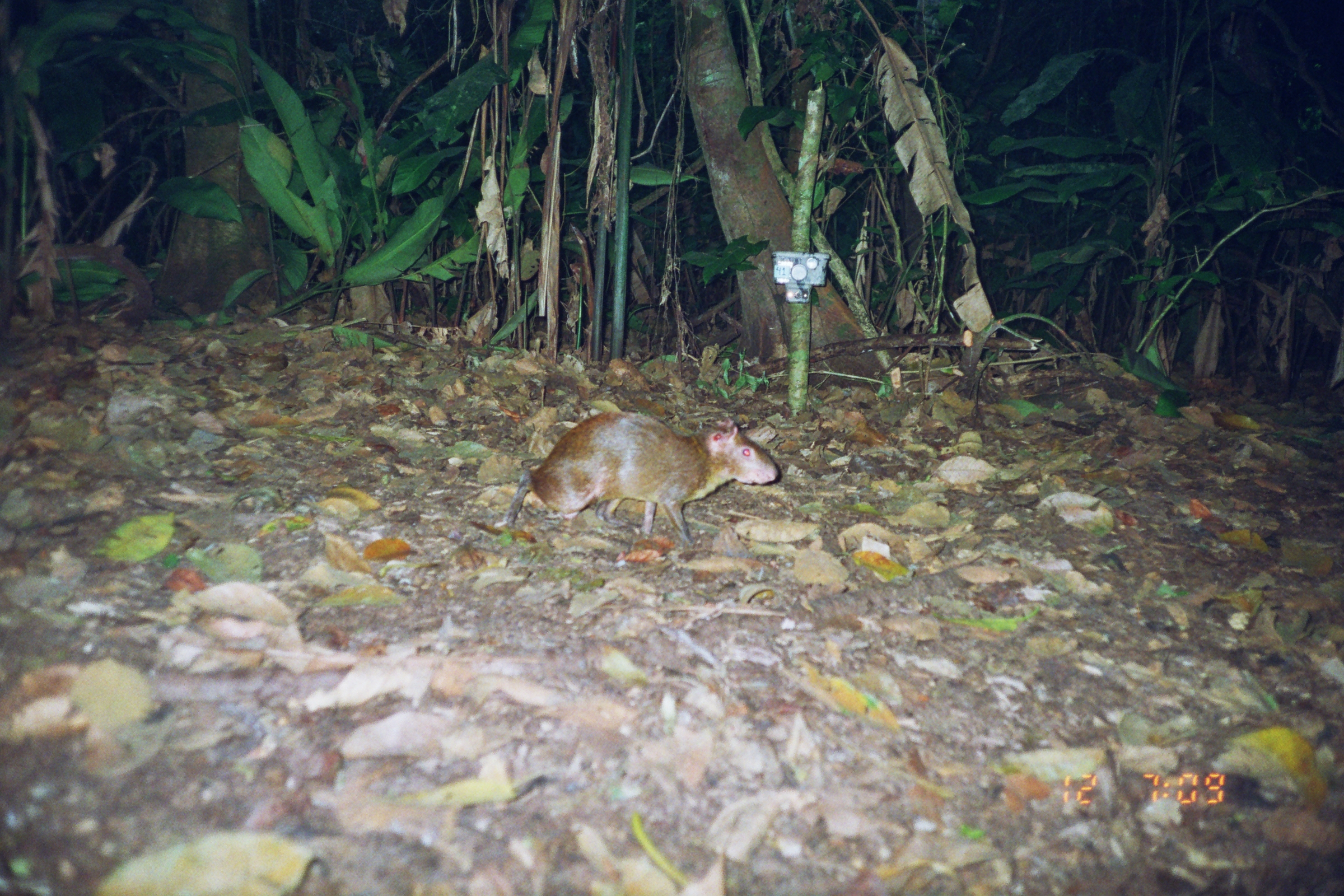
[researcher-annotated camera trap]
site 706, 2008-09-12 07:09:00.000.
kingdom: Animalia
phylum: Chordata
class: Mammalia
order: Rodentia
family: Dasyproctidae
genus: Dasyprocta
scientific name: Dasyprocta punctata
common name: central american agouti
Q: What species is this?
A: Dasyprocta punctata (central american agouti).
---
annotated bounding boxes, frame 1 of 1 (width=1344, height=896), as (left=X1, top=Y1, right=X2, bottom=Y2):
dasyprocta punctata: (left=506, top=412, right=779, bottom=548)